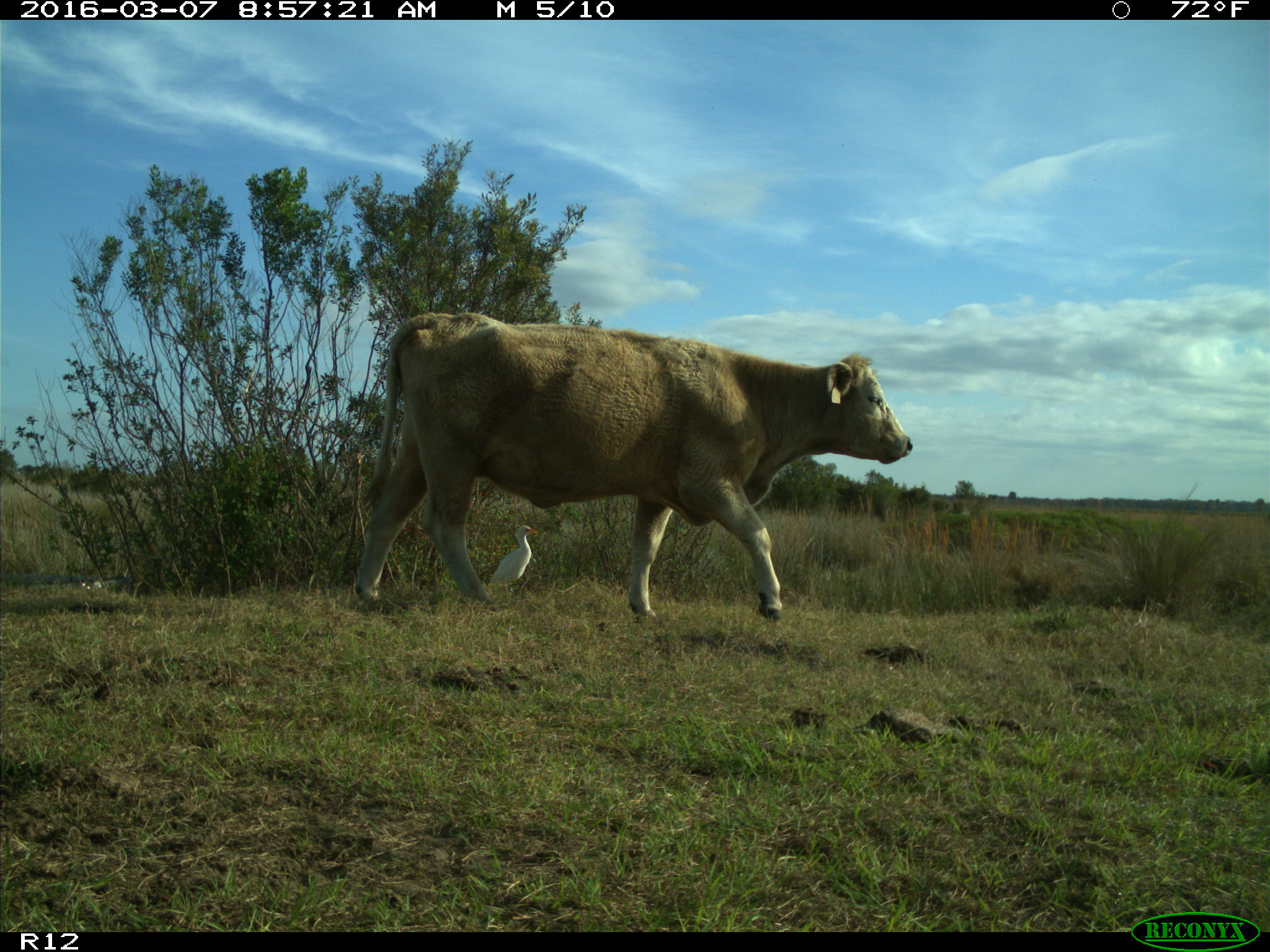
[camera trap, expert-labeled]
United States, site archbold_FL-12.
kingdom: Animalia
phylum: Chordata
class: Mammalia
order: Artiodactyla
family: Bovidae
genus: Bos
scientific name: Bos taurus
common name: domestic cow